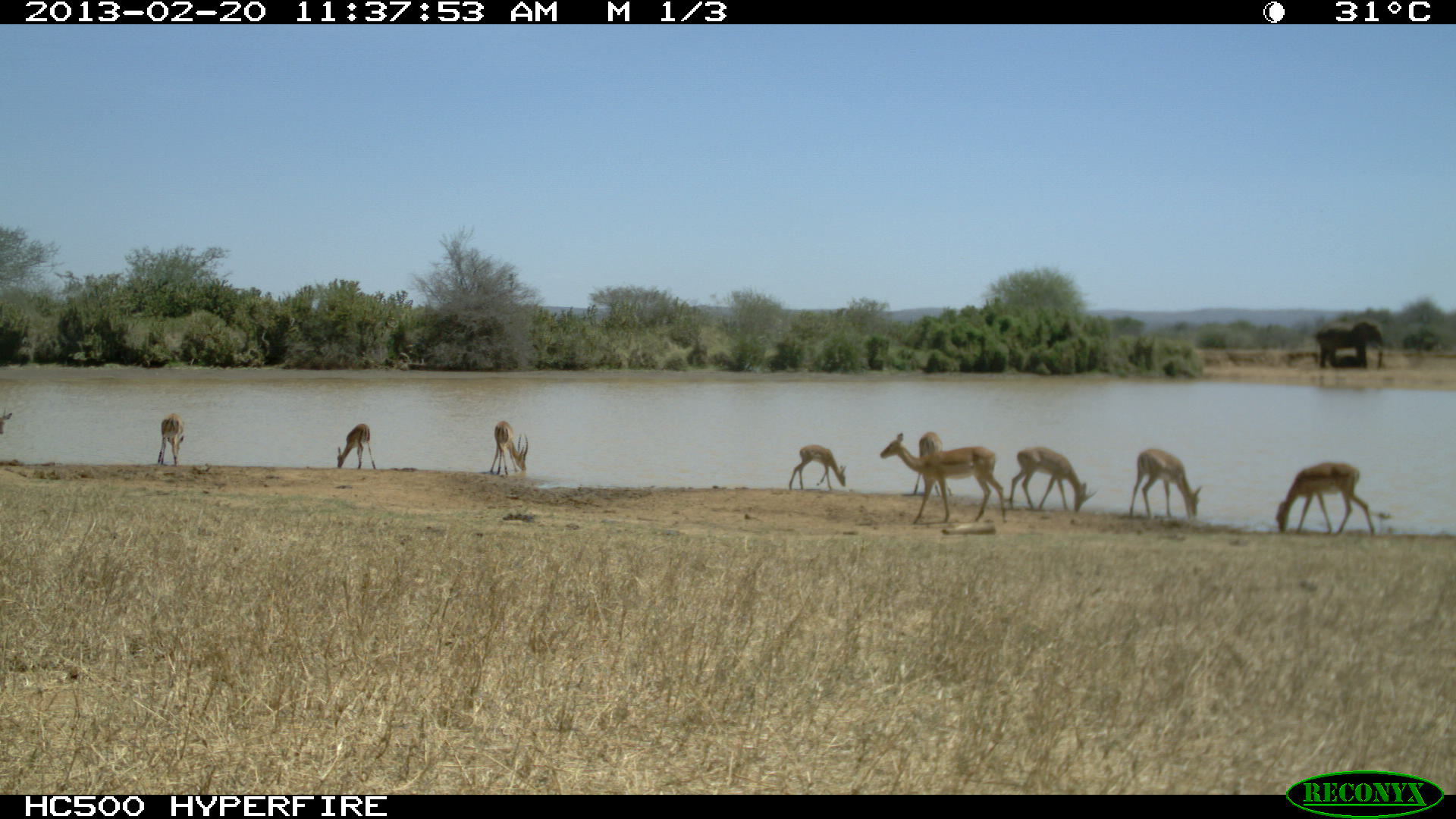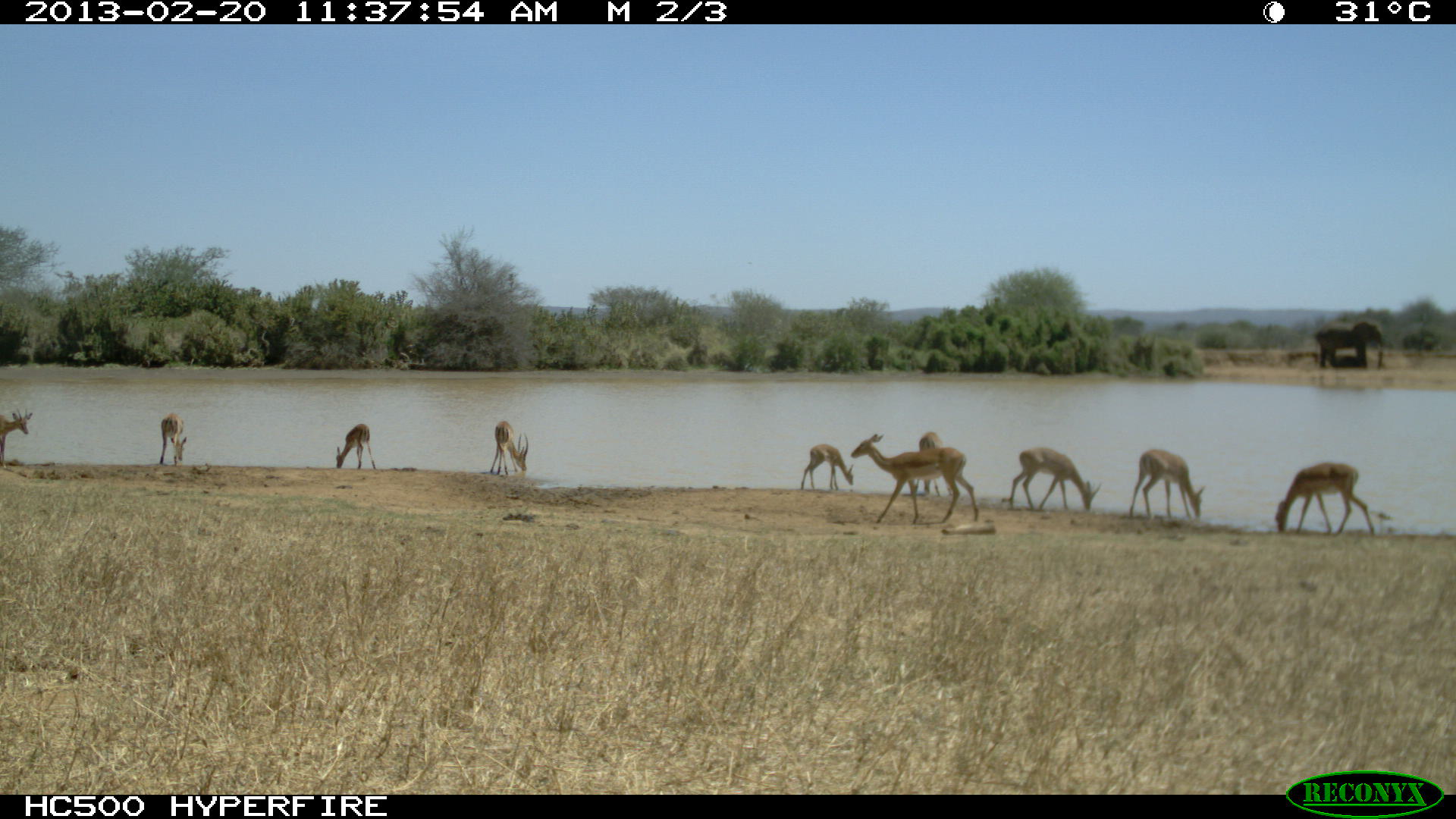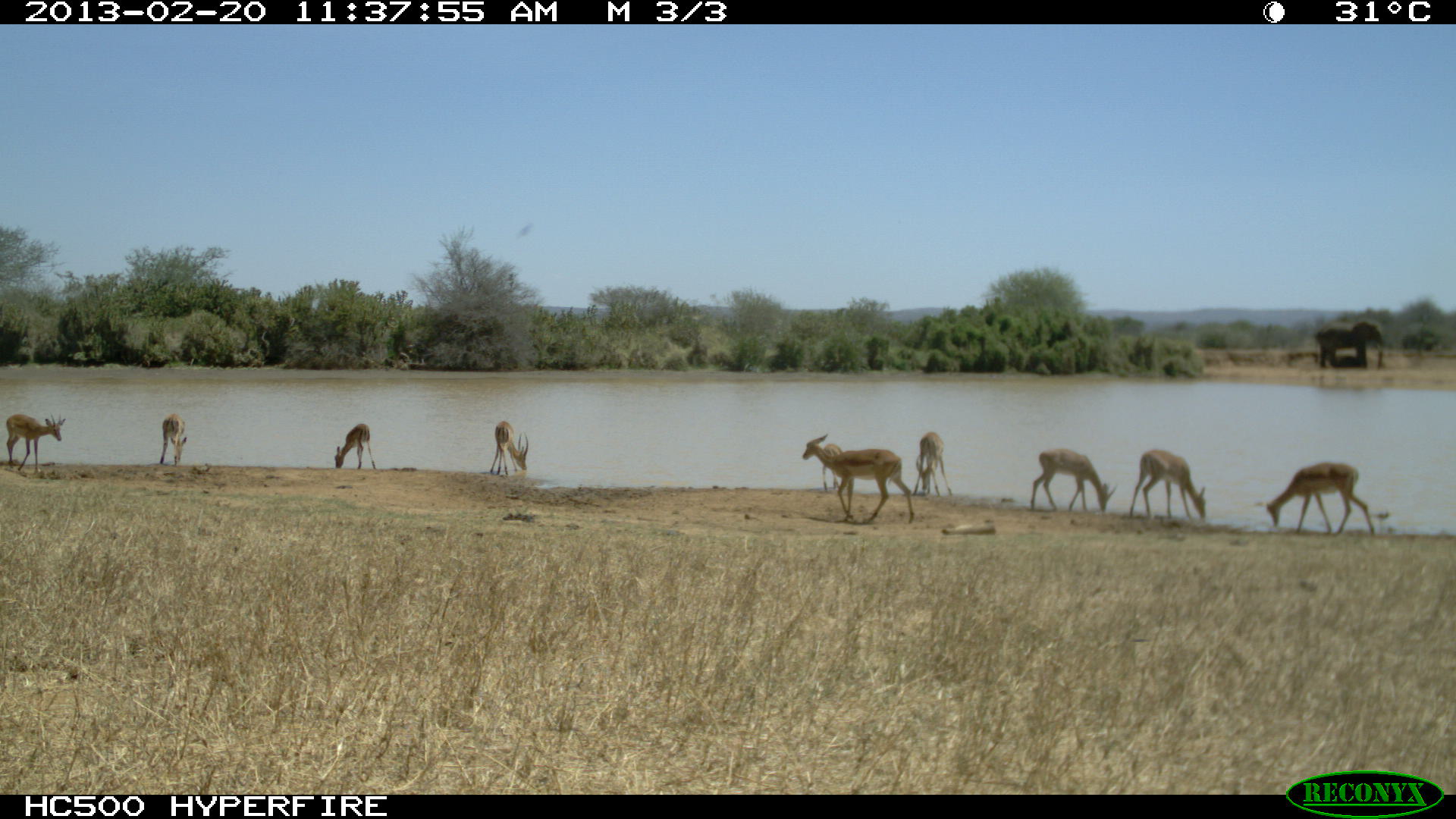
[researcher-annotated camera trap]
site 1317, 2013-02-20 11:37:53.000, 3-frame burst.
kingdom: Animalia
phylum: Chordata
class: Mammalia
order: Artiodactyla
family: Bovidae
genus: Aepyceros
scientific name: Aepyceros melampus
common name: impala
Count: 9.